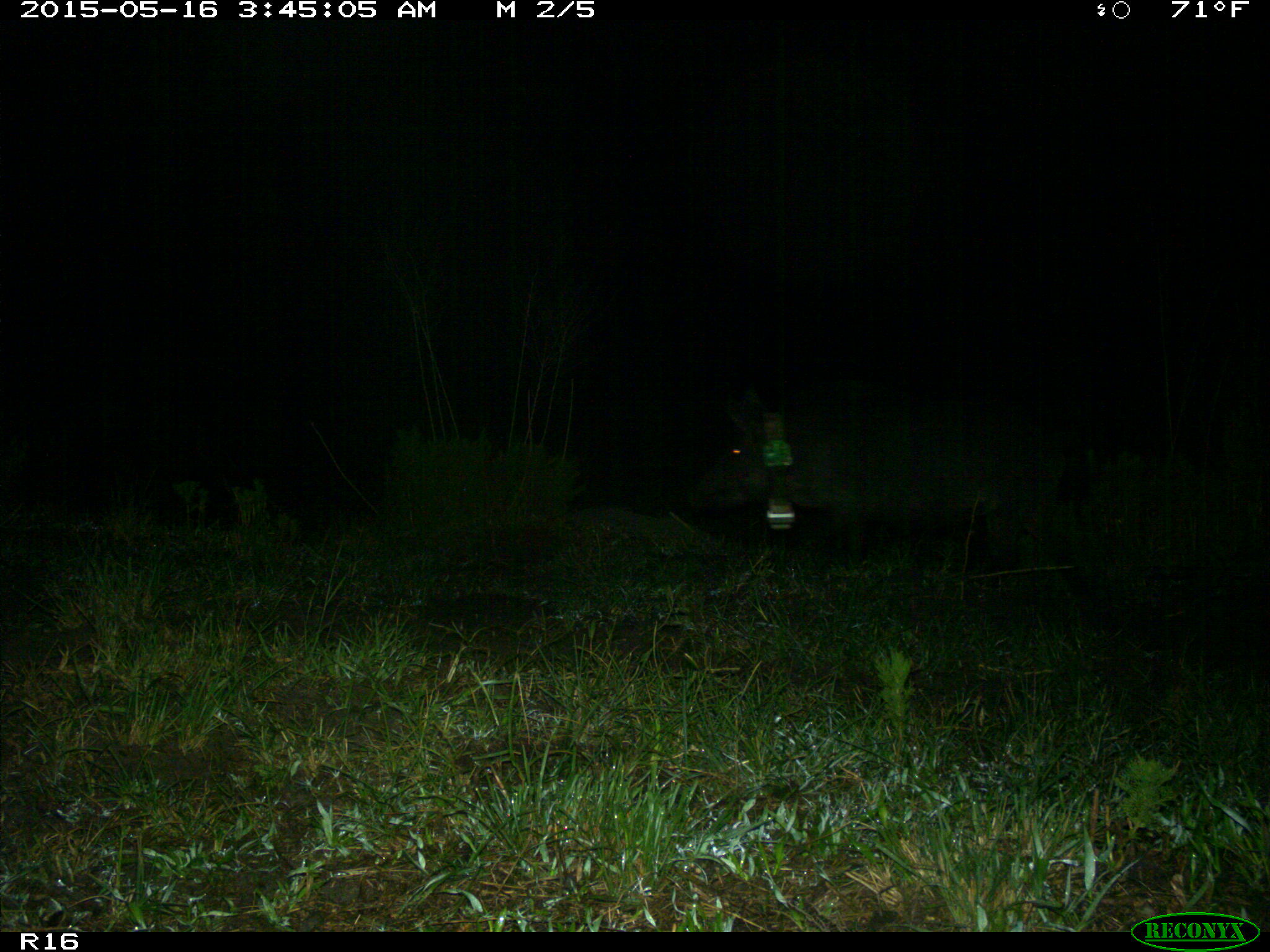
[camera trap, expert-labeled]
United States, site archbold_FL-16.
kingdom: Animalia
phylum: Chordata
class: Mammalia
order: Artiodactyla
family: Suidae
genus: Sus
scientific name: Sus scrofa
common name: wild boar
Sus scrofa (wild boar).